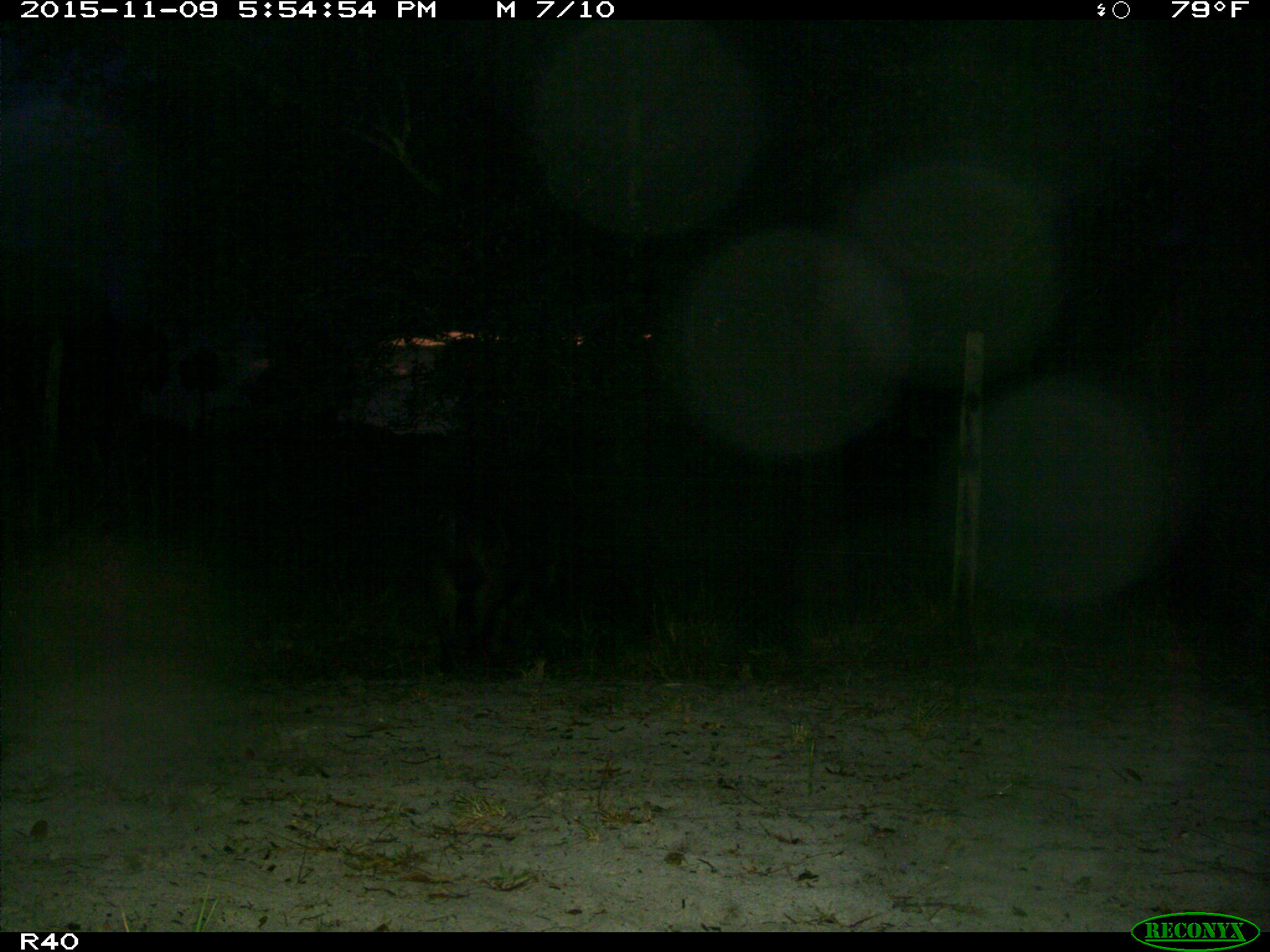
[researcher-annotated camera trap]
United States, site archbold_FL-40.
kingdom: Animalia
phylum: Chordata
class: Mammalia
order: Artiodactyla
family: Suidae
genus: Sus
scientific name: Sus scrofa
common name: wild boar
Sus scrofa (wild boar).